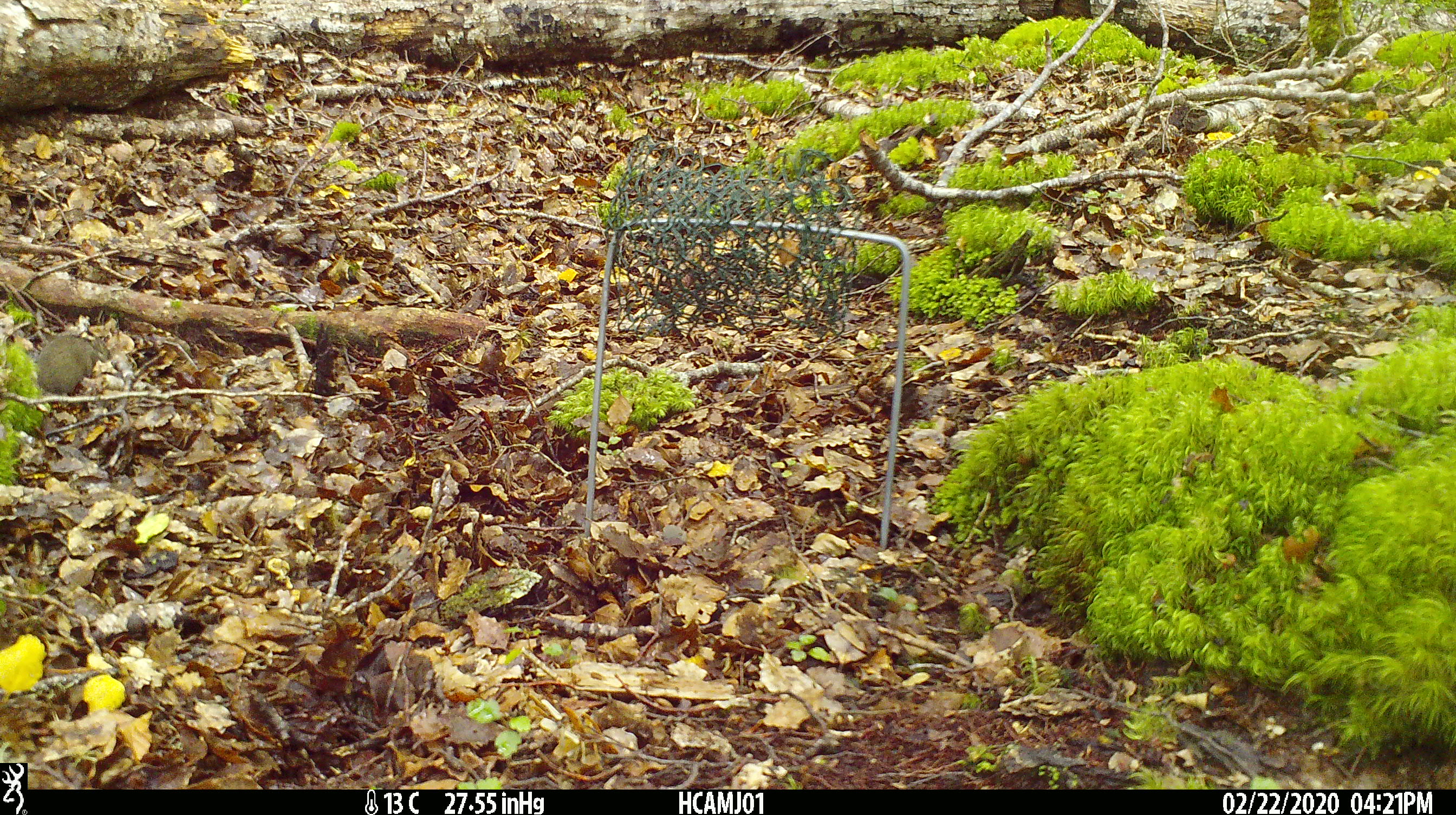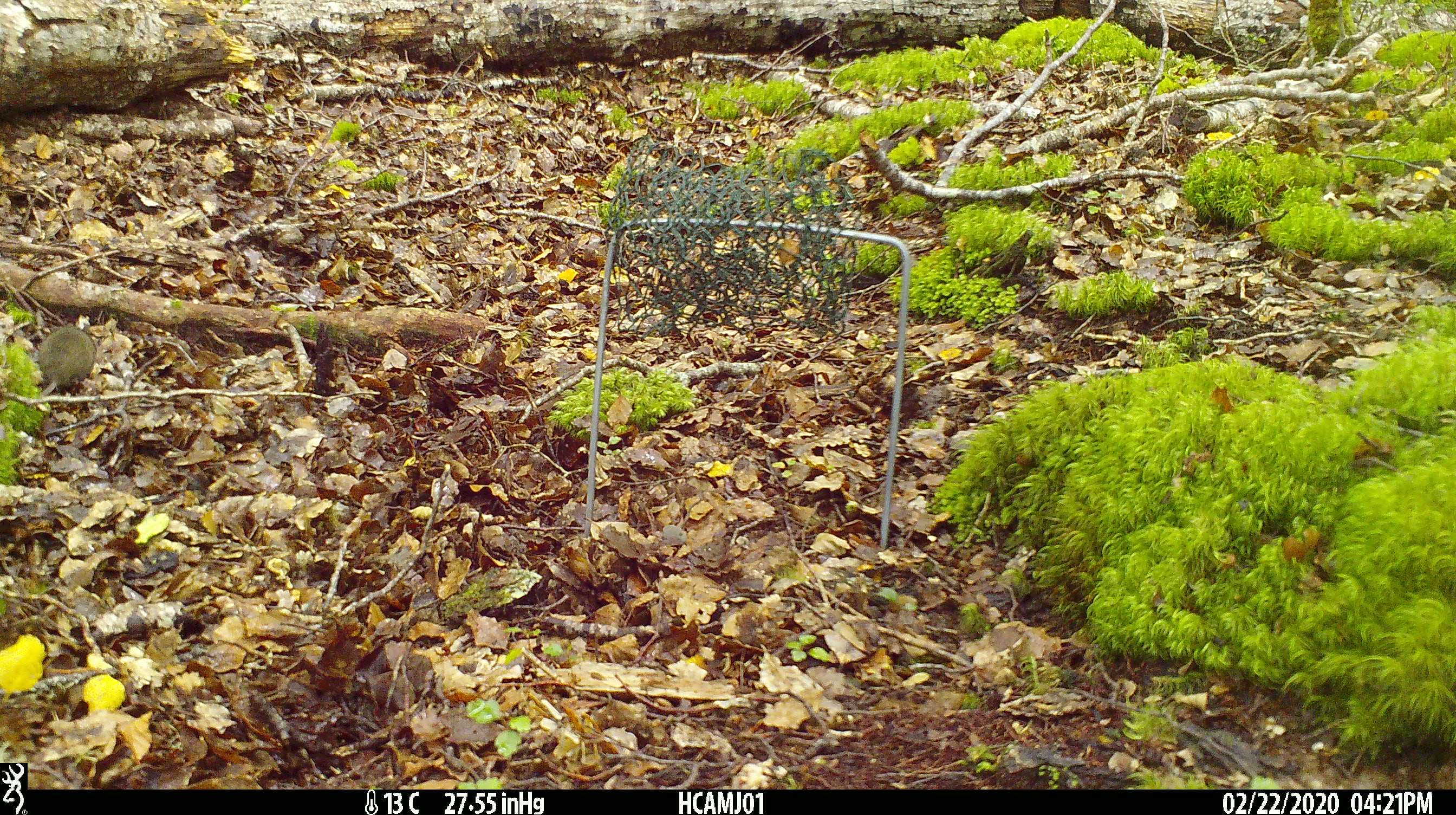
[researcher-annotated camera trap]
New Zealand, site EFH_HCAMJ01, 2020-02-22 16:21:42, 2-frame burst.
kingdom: Animalia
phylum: Chordata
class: Mammalia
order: Rodentia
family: Muridae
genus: Mus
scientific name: Mus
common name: mouse